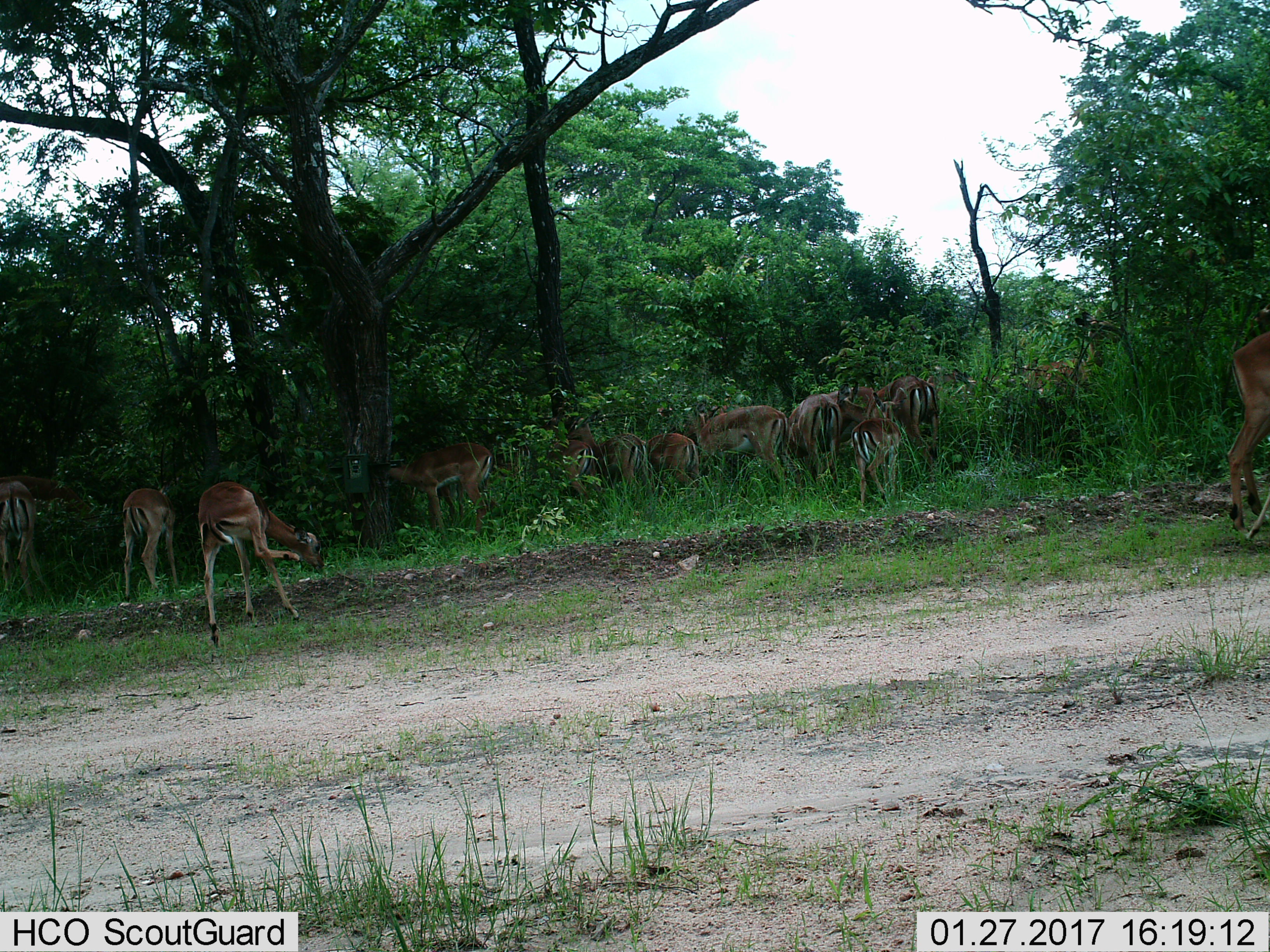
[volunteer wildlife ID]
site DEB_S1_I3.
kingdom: Animalia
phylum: Chordata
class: Mammalia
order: Artiodactyla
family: Bovidae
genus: Aepyceros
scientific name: Aepyceros melampus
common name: impala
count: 11-50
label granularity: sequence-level